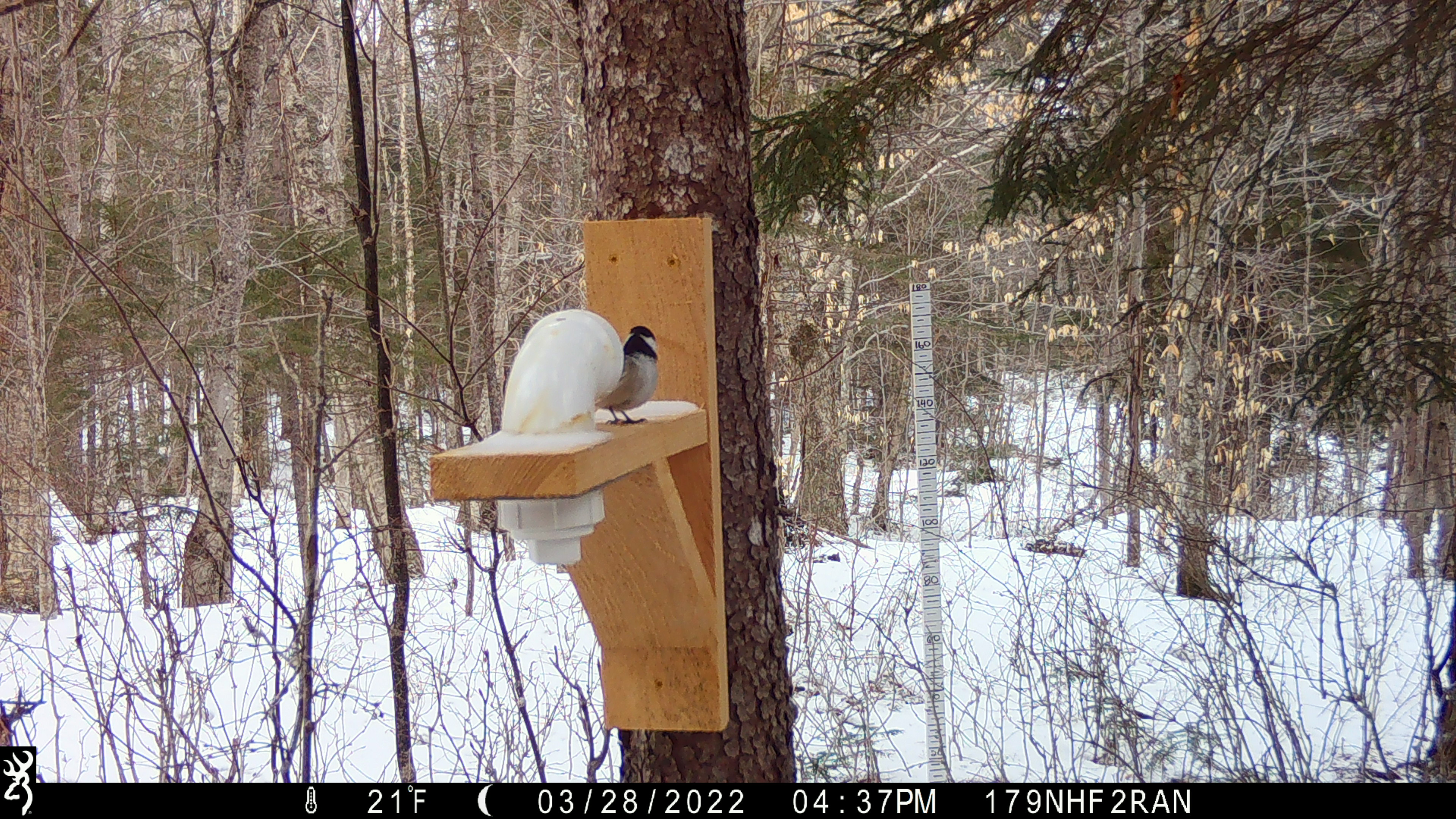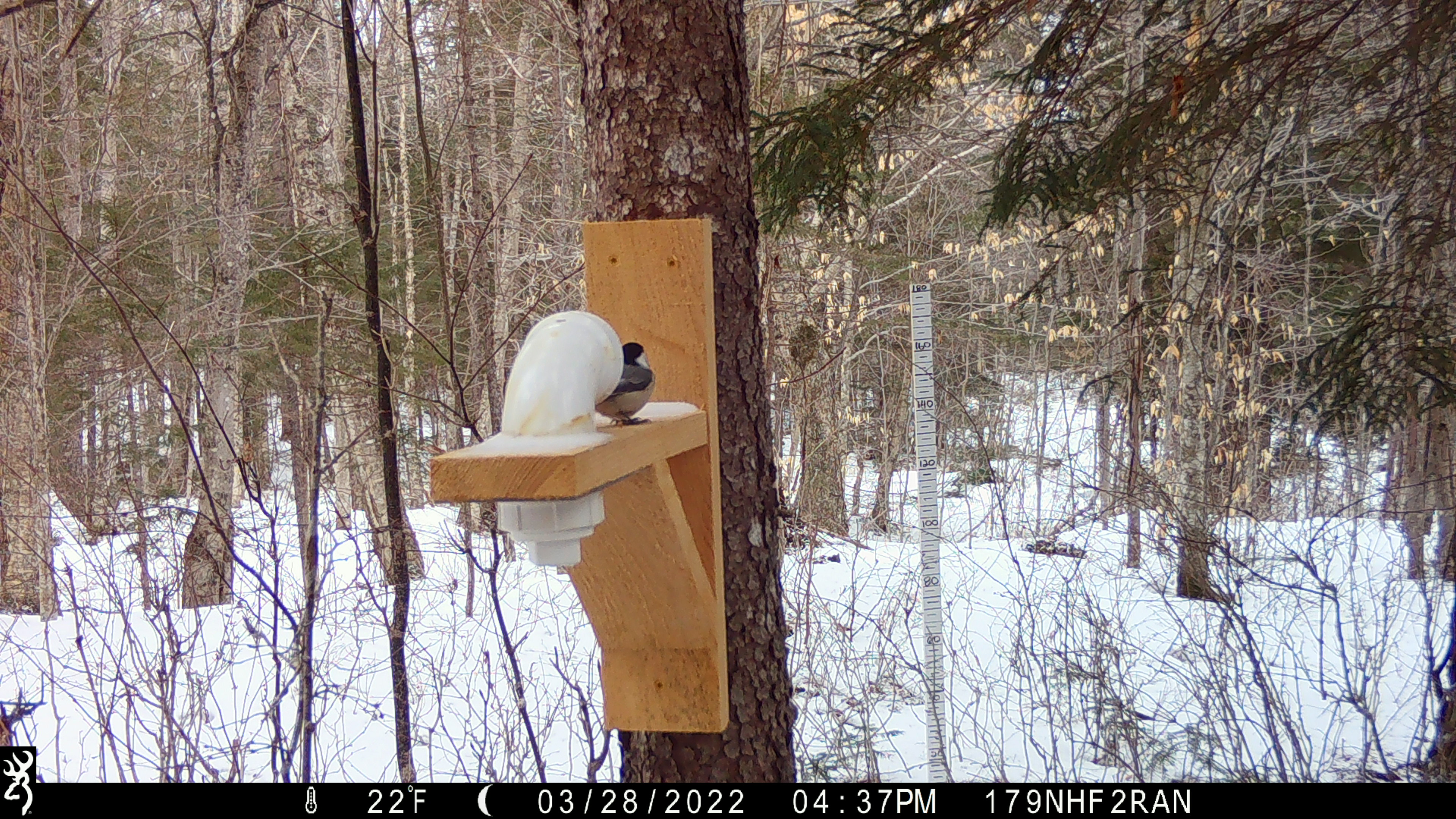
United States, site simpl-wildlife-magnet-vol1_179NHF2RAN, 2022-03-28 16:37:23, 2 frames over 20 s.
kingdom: Animalia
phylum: Chordata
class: Aves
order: Passeriformes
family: Sittidae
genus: Sitta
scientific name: Sitta canadensis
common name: red-breasted nuthatch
Red-breasted nuthatch (Sitta canadensis).